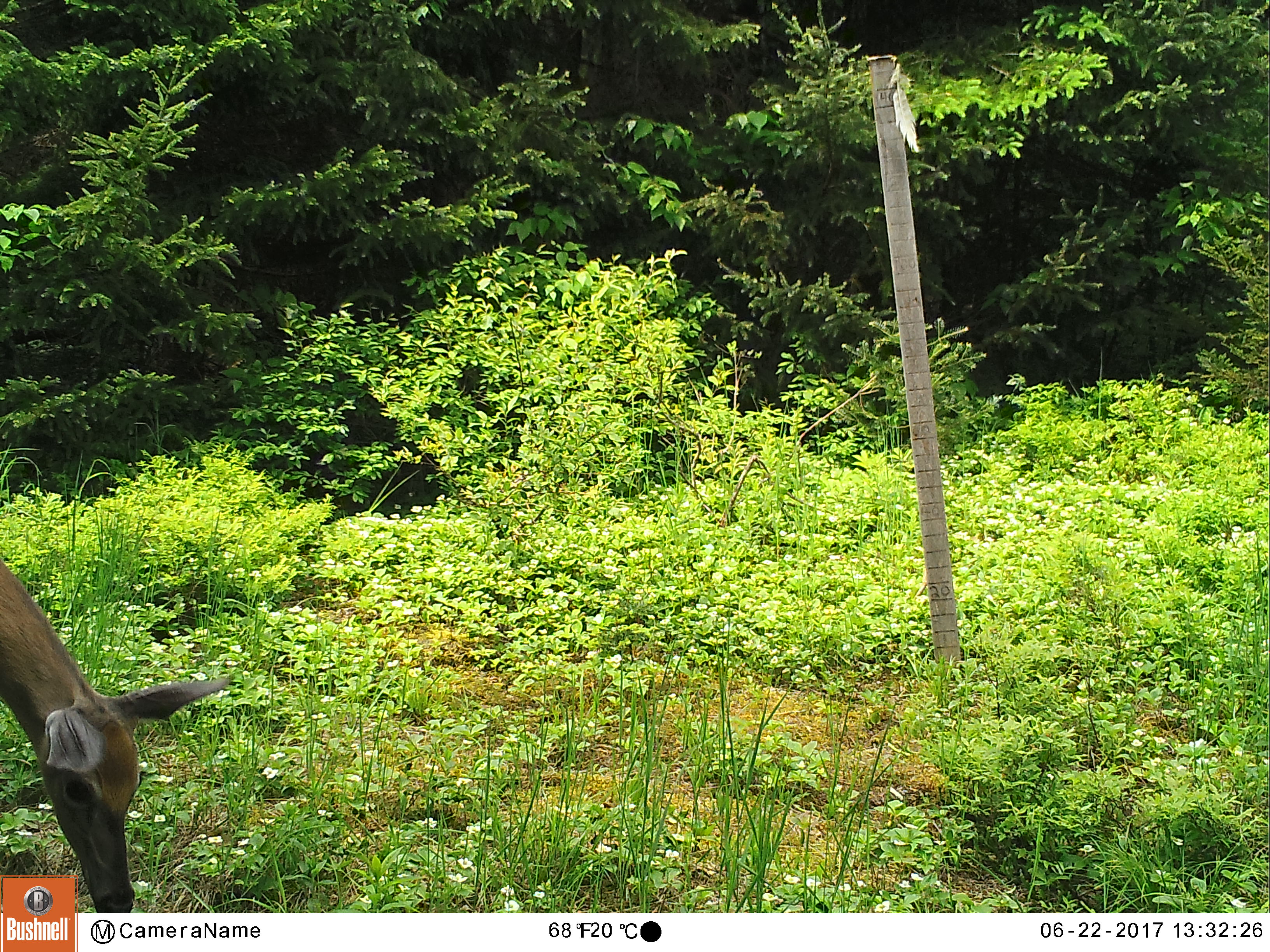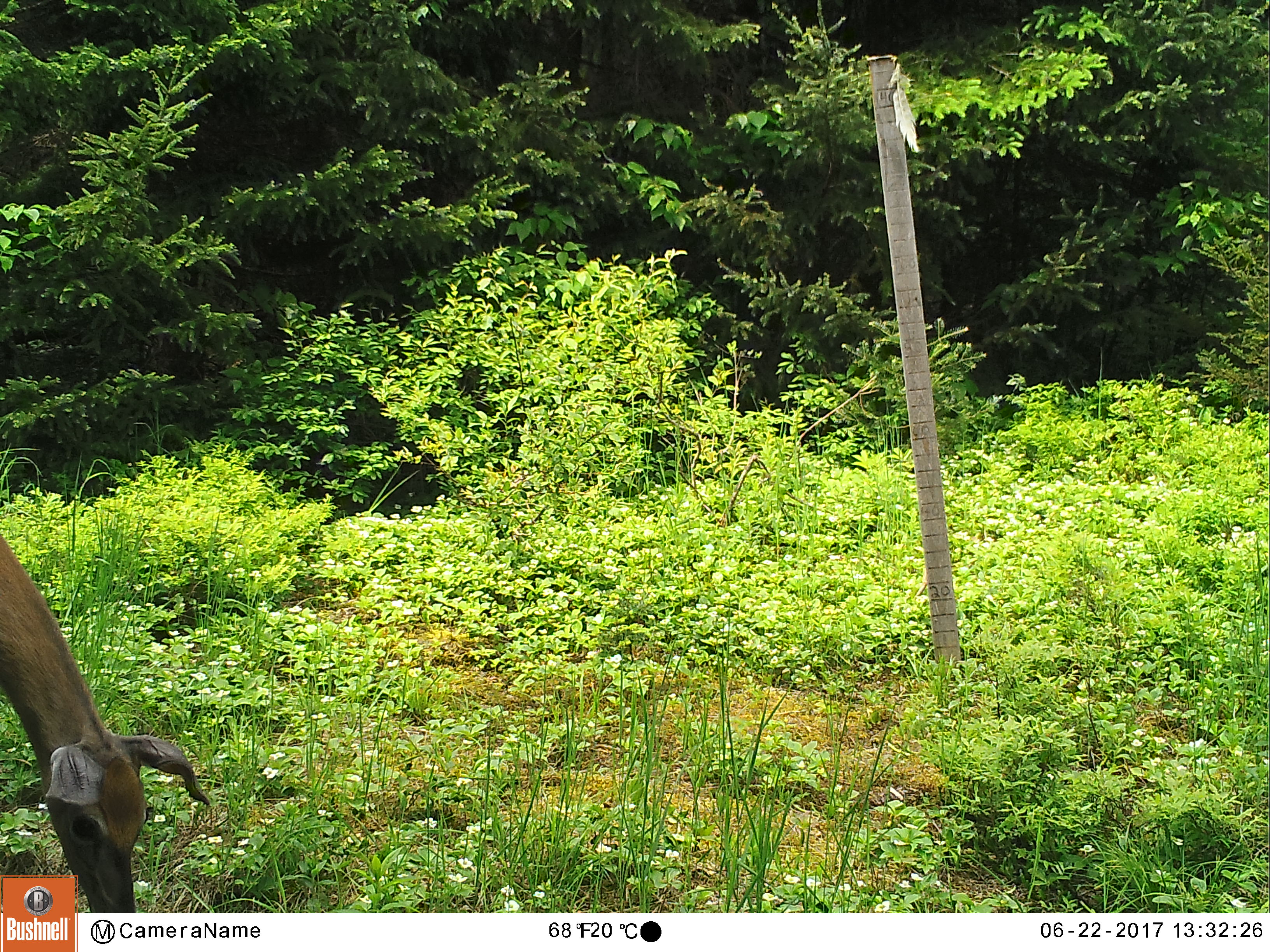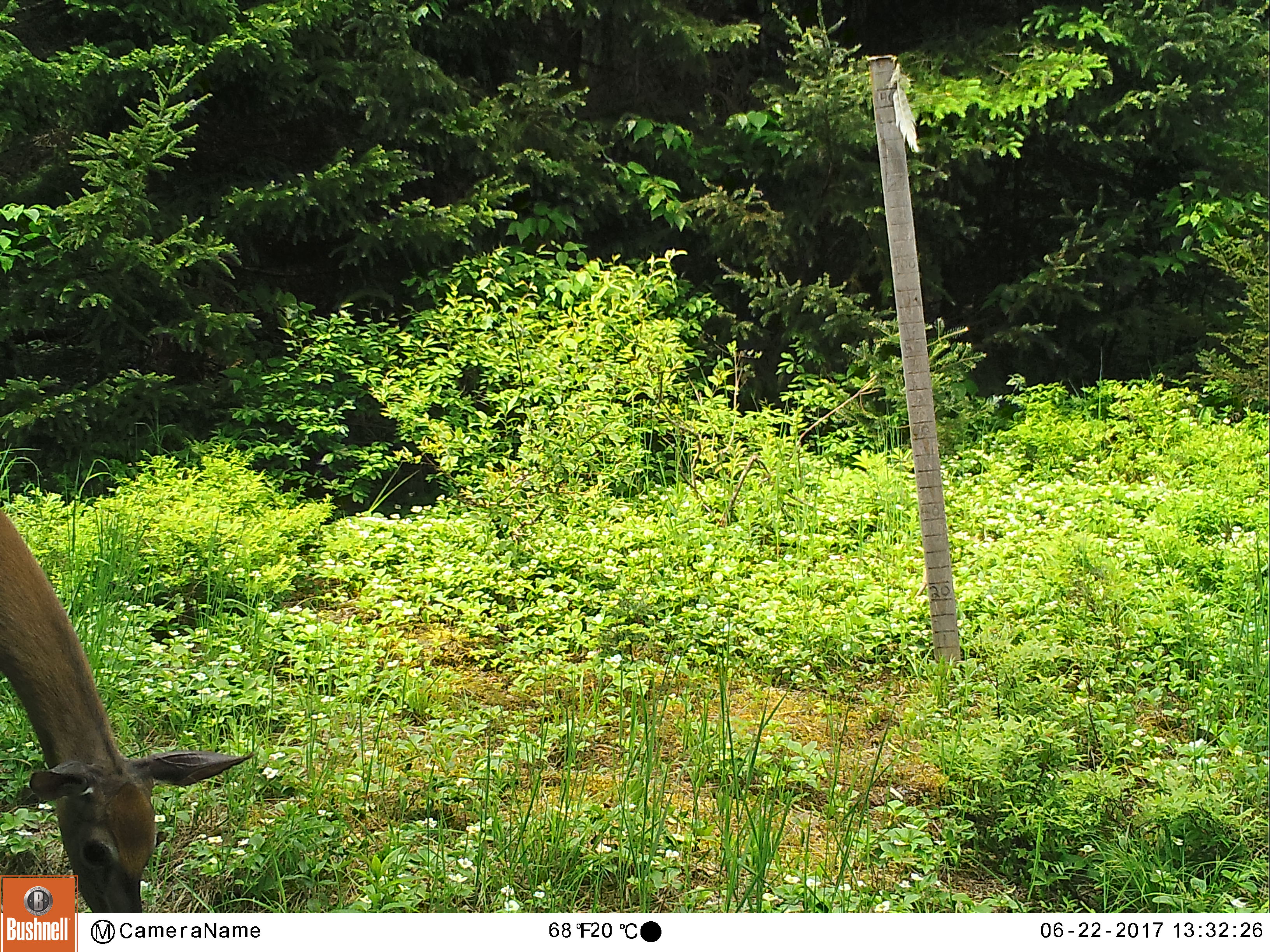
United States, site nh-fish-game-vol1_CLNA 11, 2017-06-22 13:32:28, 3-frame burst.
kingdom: Animalia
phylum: Chordata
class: Mammalia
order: Artiodactyla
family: Cervidae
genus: Odocoileus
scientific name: Odocoileus virginianus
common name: white-tailed deer